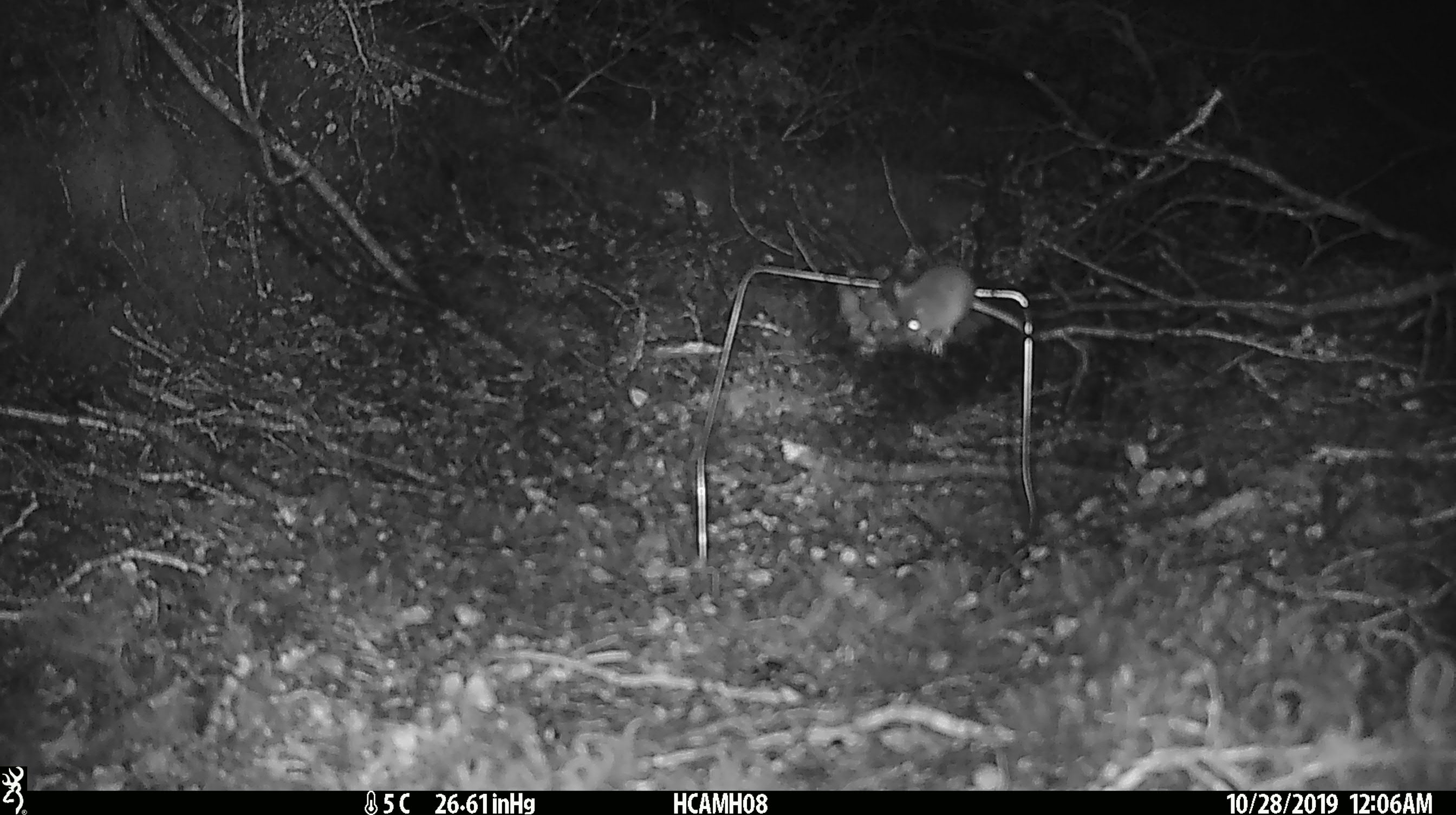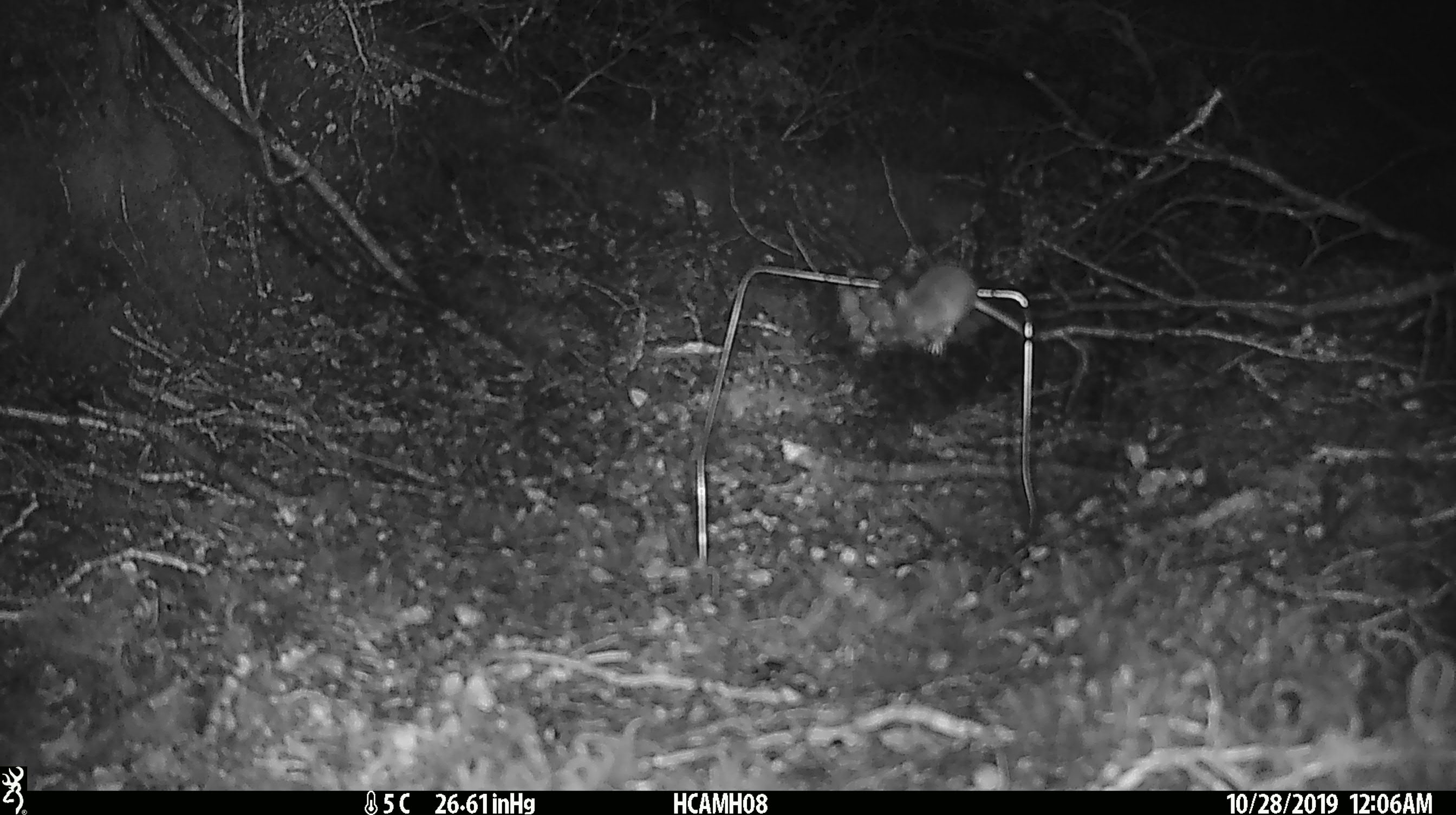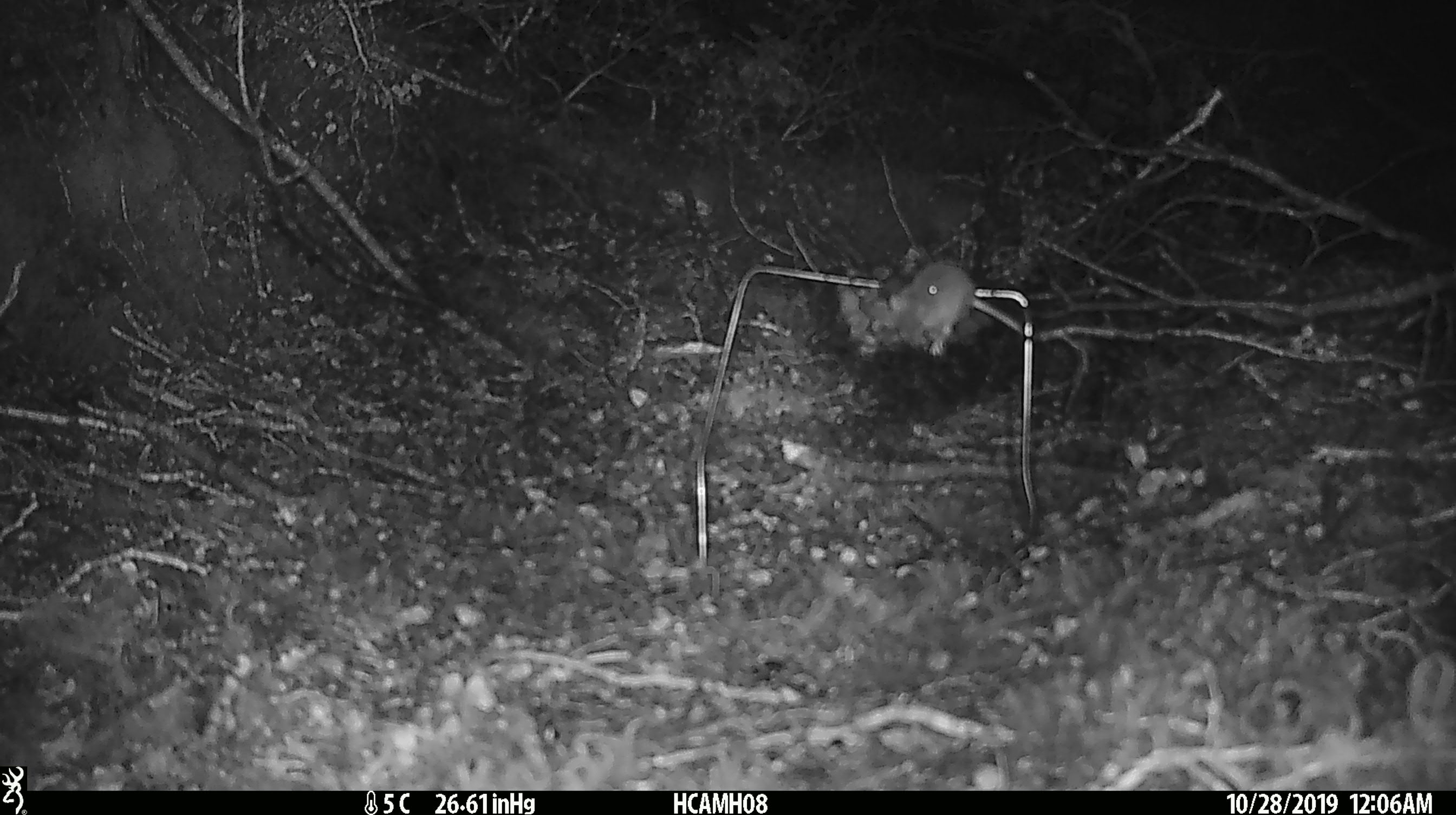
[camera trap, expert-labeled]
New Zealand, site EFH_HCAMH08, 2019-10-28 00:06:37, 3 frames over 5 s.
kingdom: Animalia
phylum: Chordata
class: Mammalia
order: Rodentia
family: Muridae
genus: Mus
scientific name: Mus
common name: mouse